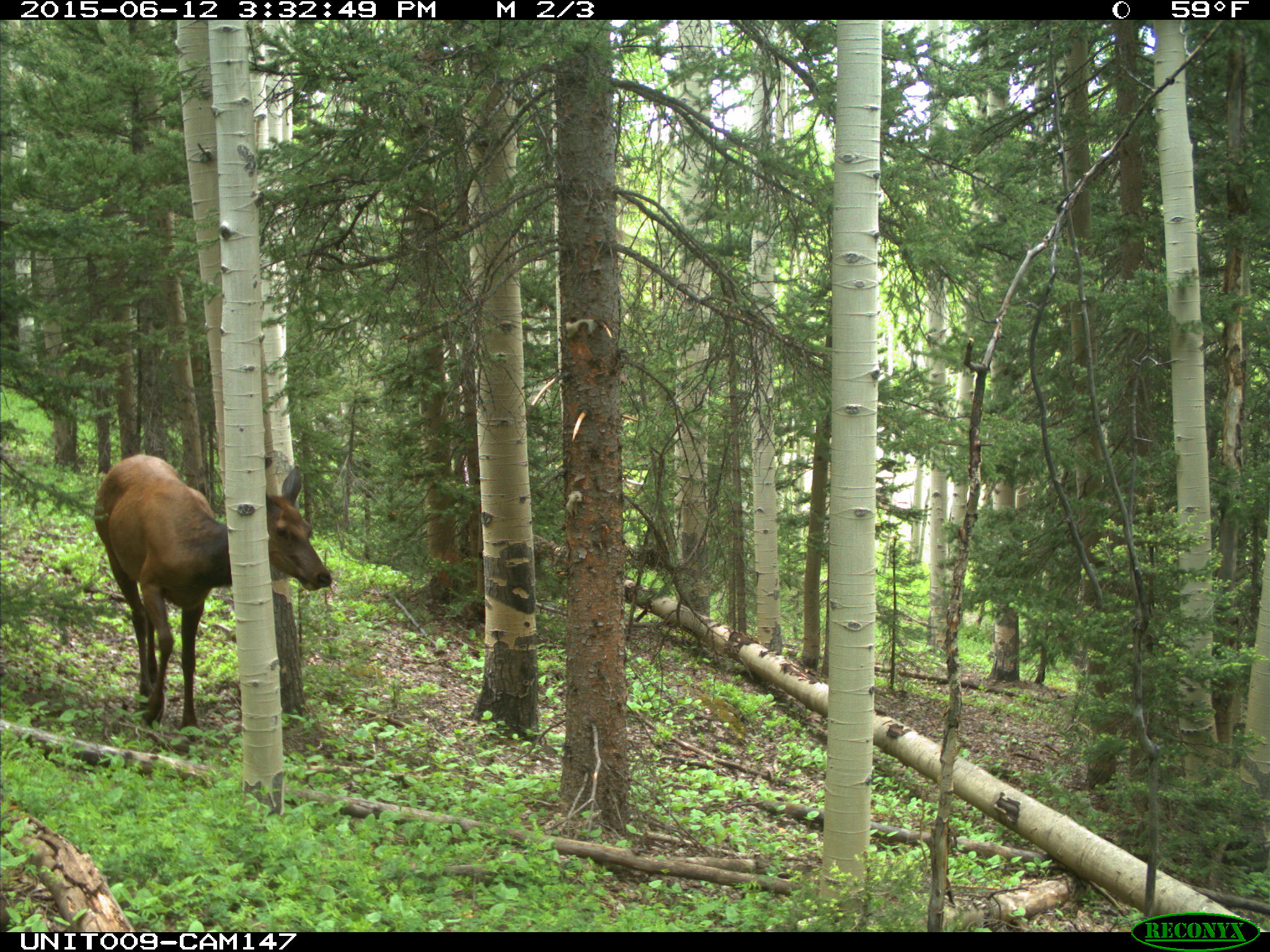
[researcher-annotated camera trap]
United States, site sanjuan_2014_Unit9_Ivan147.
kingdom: Animalia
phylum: Chordata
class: Mammalia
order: Artiodactyla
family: Cervidae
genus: Cervus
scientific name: Cervus elaphus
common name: red deer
Cervus elaphus (red deer).